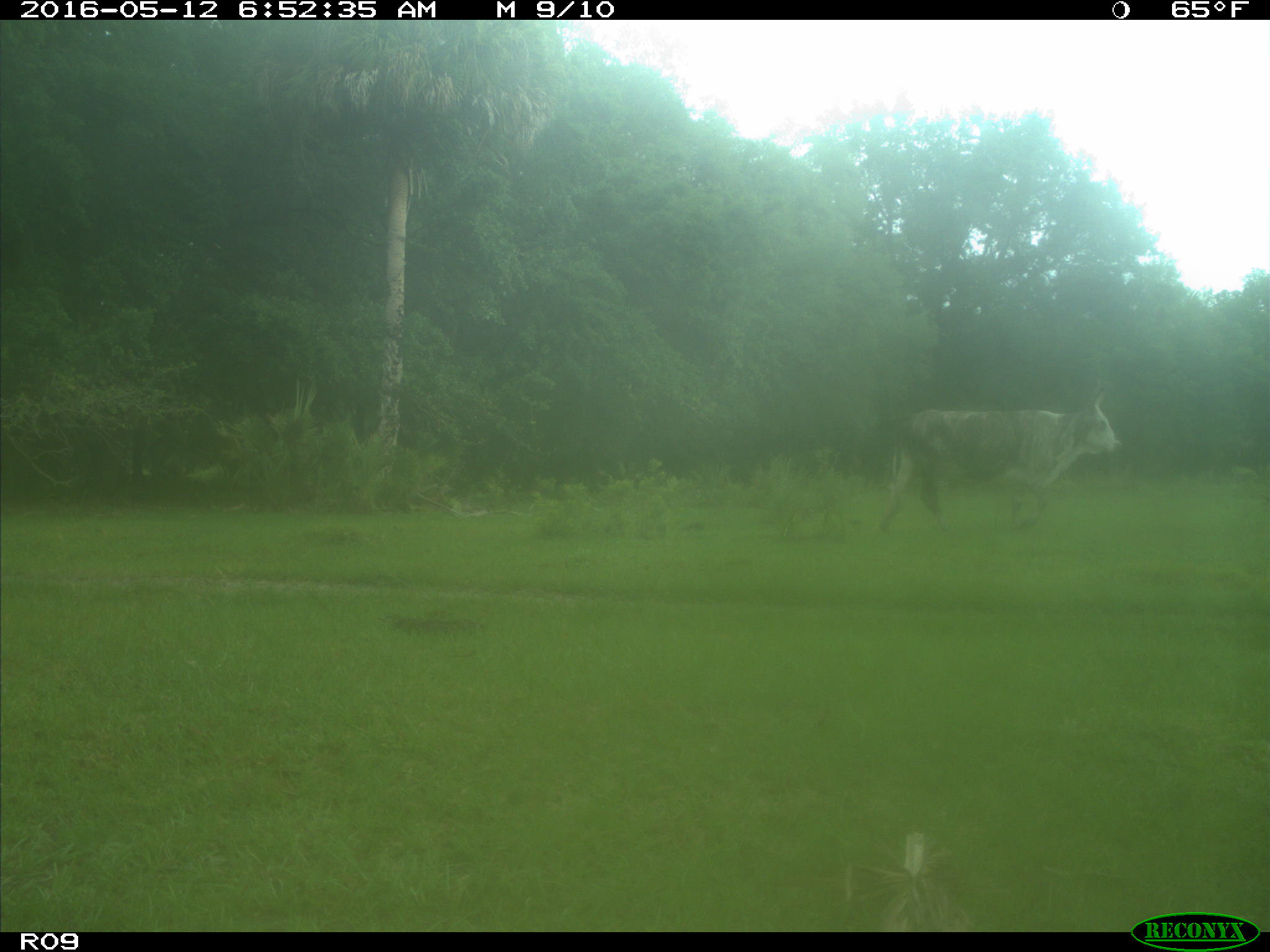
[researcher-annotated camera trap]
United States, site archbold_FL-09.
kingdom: Animalia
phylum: Chordata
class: Mammalia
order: Artiodactyla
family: Bovidae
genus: Bos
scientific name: Bos taurus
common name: domestic cow